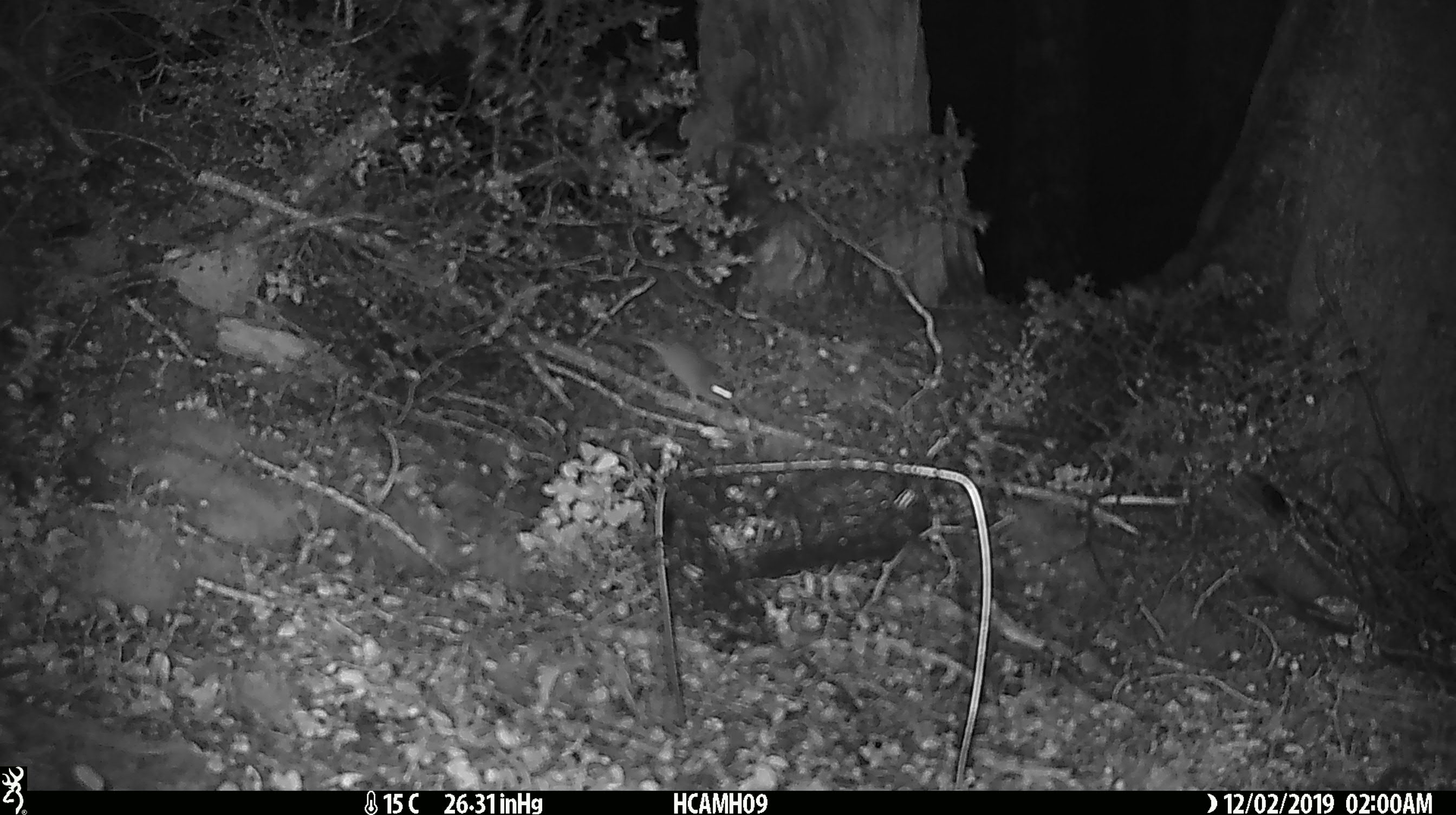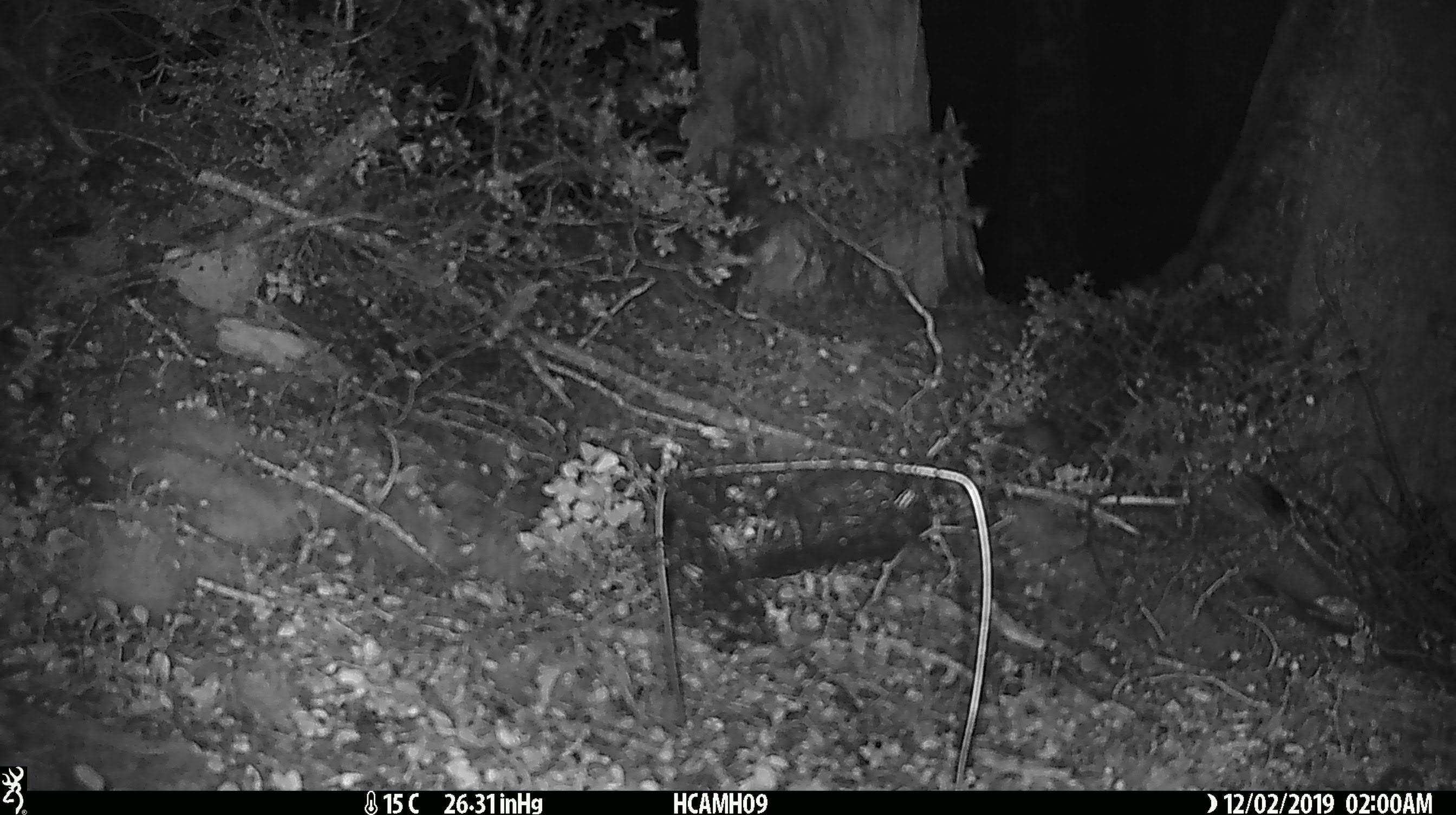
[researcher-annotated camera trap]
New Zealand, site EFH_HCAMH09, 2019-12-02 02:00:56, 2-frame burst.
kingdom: Animalia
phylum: Chordata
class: Mammalia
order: Rodentia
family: Muridae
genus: Mus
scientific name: Mus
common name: mouse